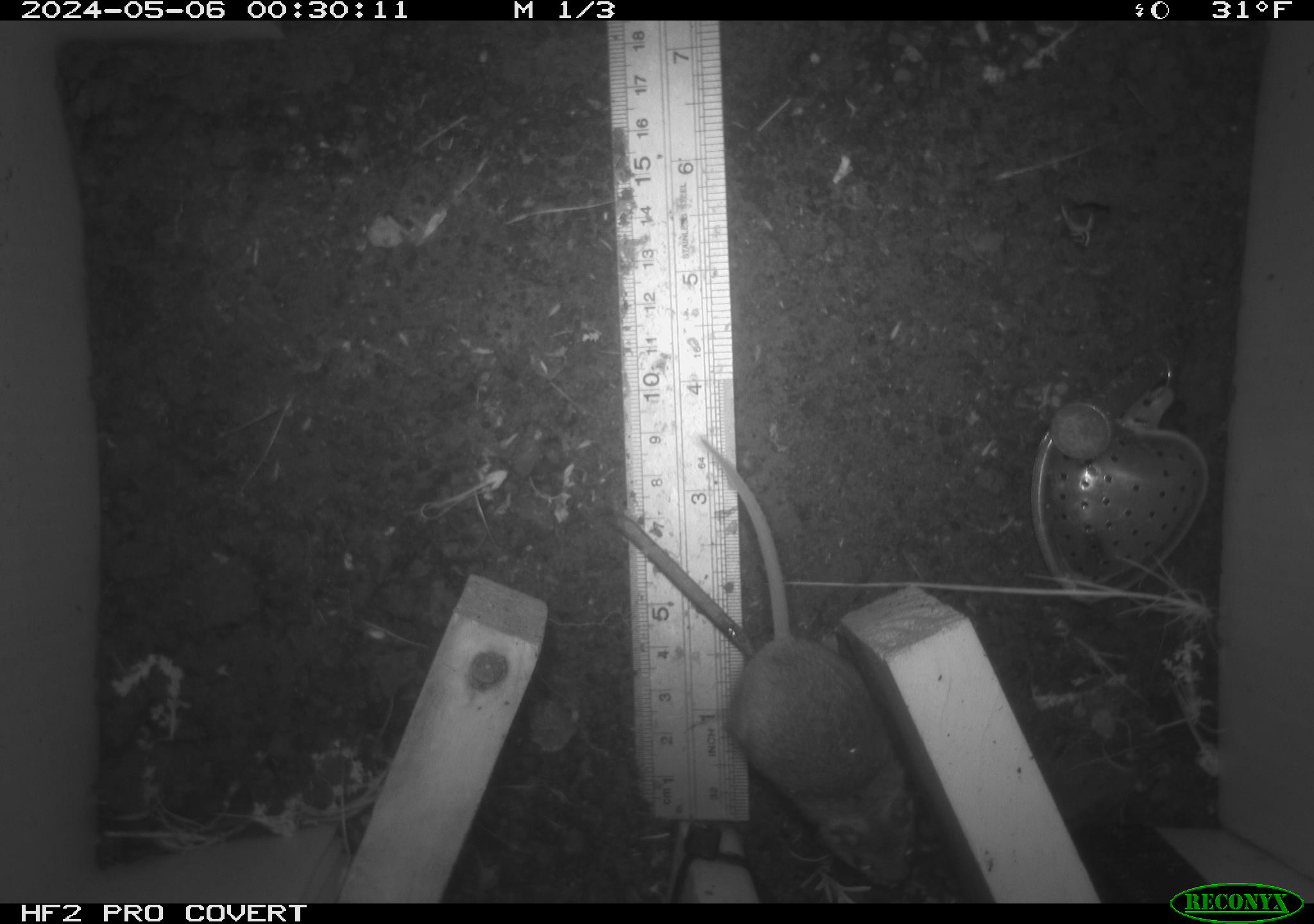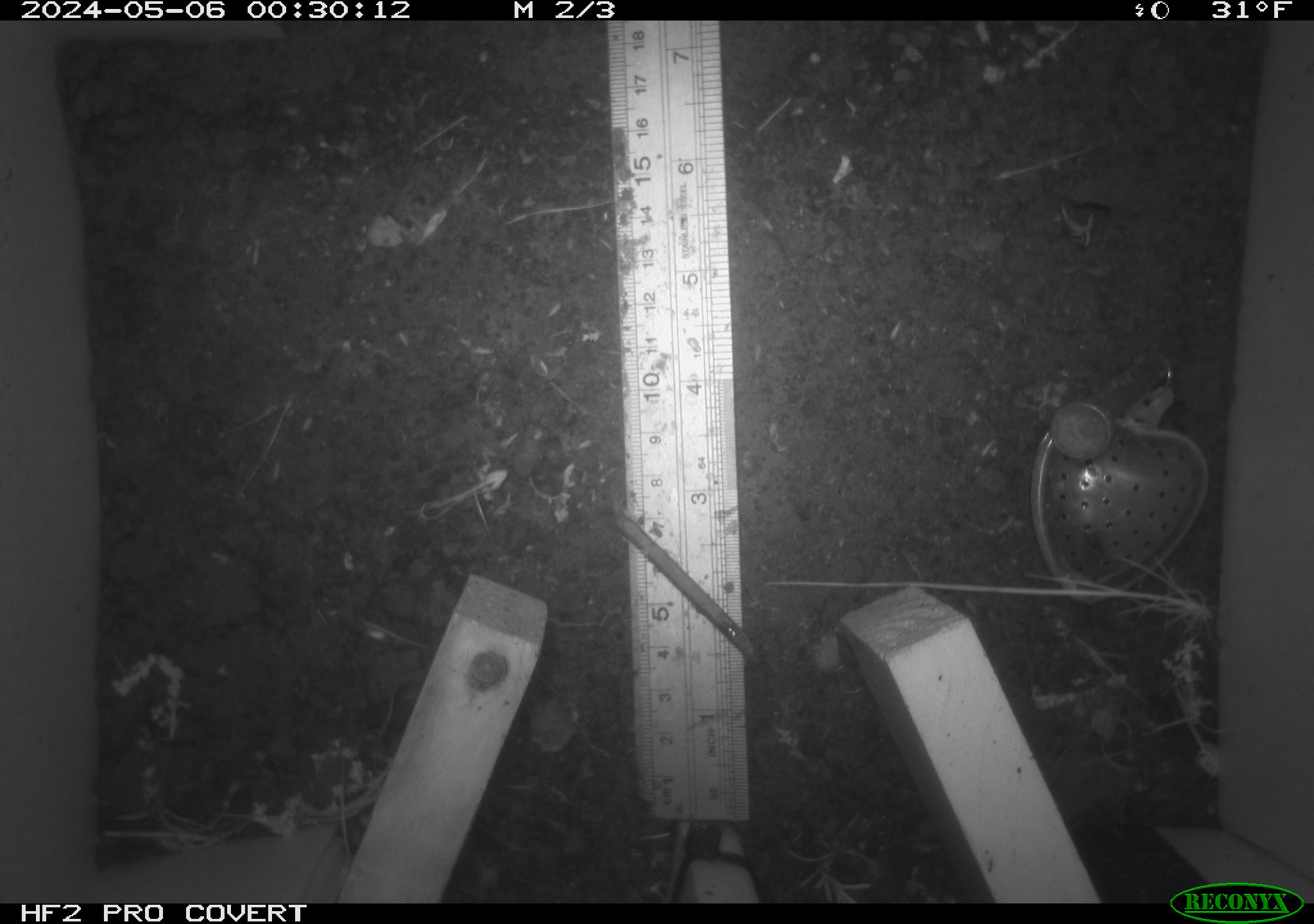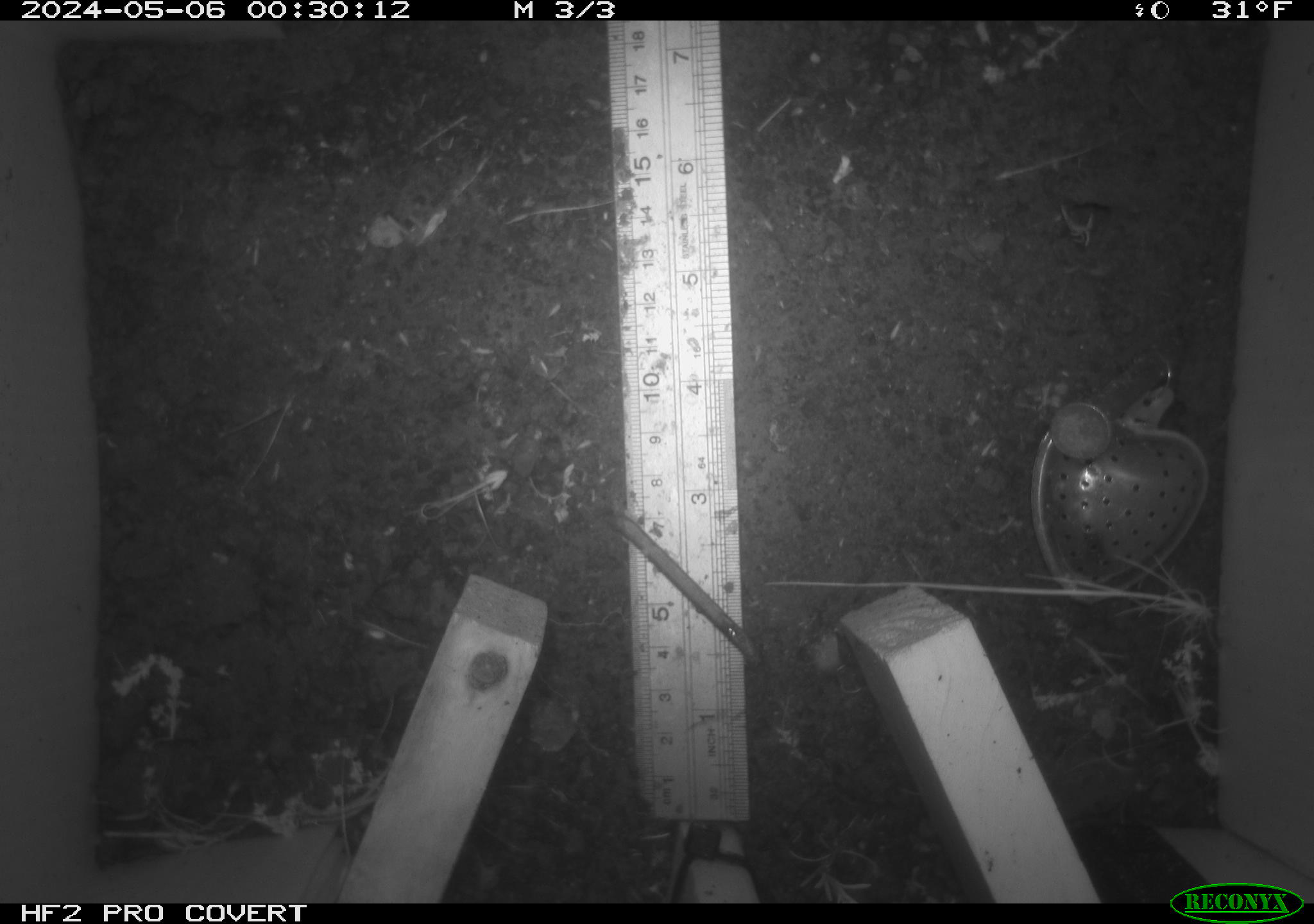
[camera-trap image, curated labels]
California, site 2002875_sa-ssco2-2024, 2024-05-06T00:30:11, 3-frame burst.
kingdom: Animalia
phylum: Chordata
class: Mammalia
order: Rodentia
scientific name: Rodentia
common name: mouse species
Mouse species (Rodentia).